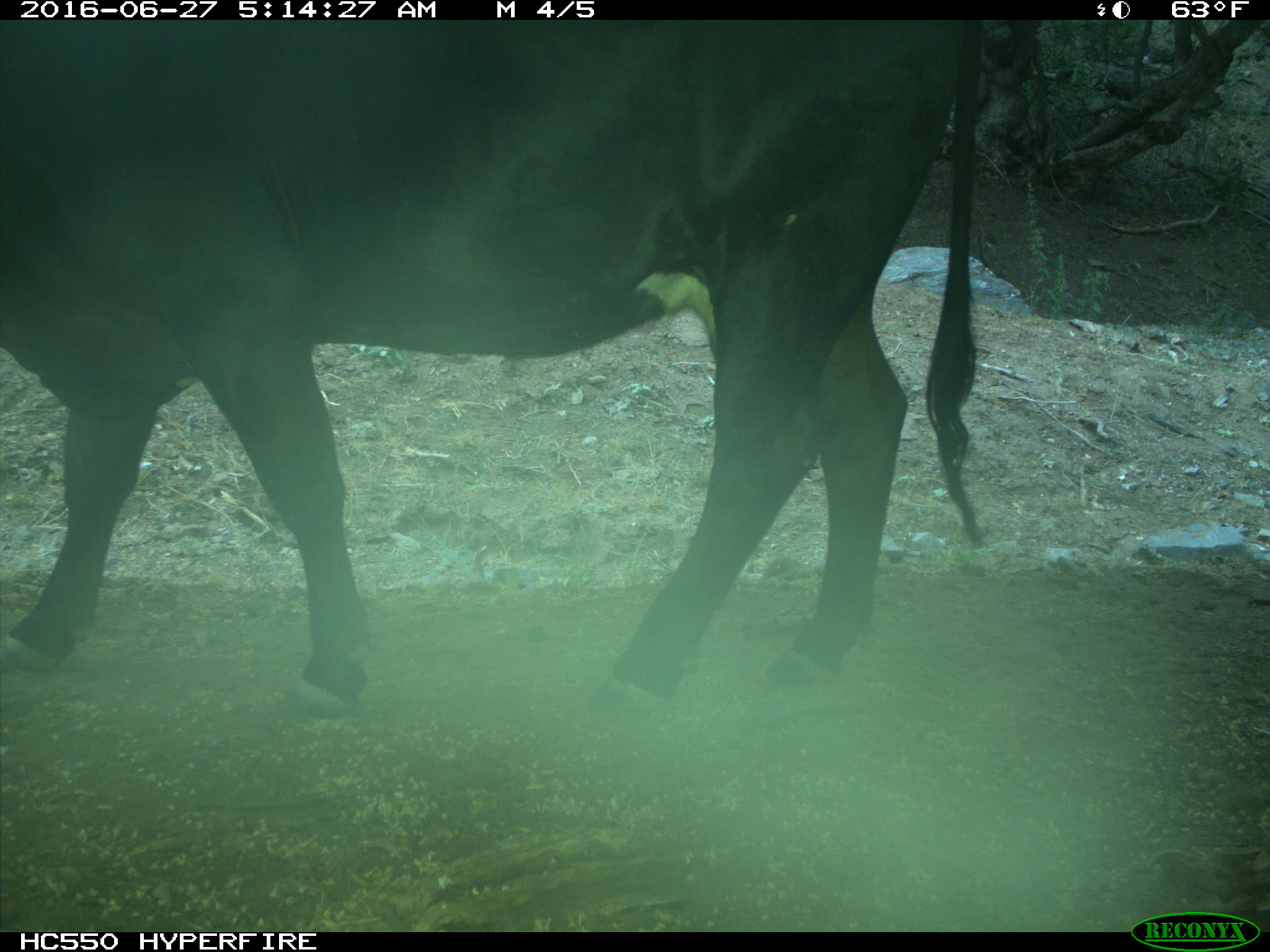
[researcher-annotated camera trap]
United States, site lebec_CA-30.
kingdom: Animalia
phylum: Chordata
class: Mammalia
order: Artiodactyla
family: Bovidae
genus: Bos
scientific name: Bos taurus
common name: domestic cow